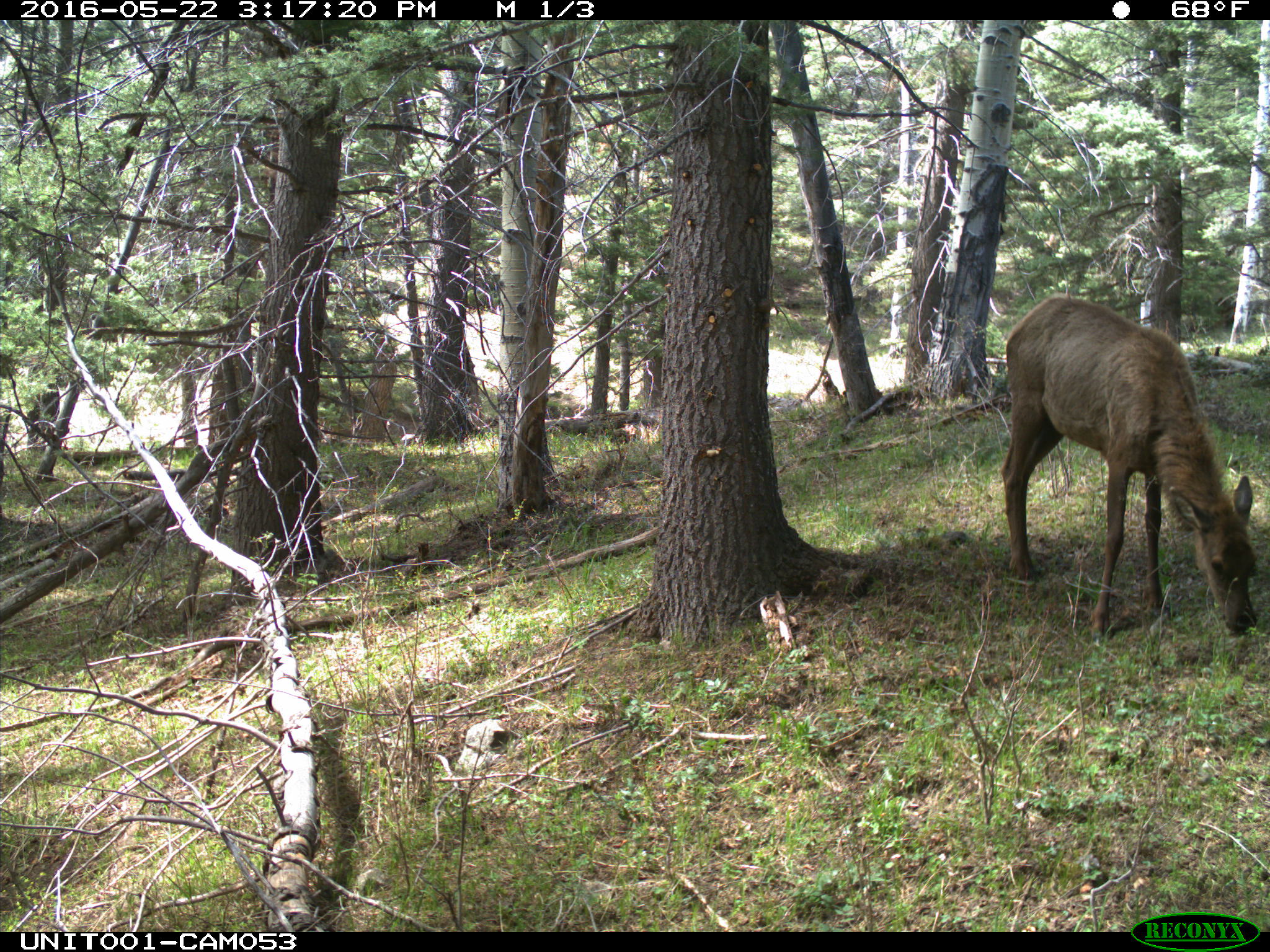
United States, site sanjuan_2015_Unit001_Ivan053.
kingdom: Animalia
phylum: Chordata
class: Mammalia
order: Artiodactyla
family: Cervidae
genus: Cervus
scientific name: Cervus elaphus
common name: red deer